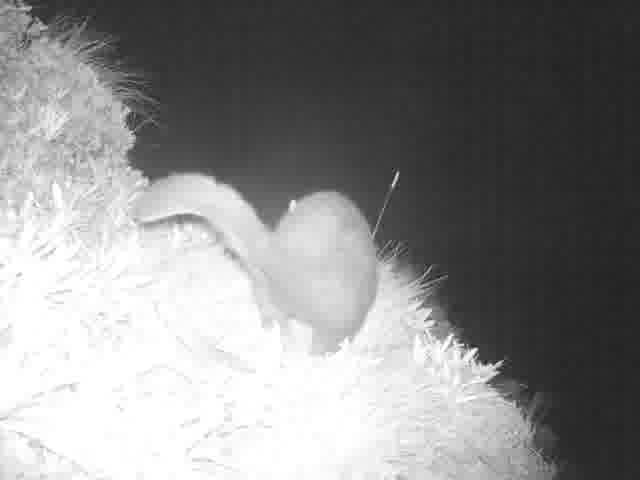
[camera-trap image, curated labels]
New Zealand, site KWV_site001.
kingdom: Animalia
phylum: Chordata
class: Mammalia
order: Diprotodontia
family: Phalangeridae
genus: Trichosurus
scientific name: Trichosurus vulpecula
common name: common brushtail possum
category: possum